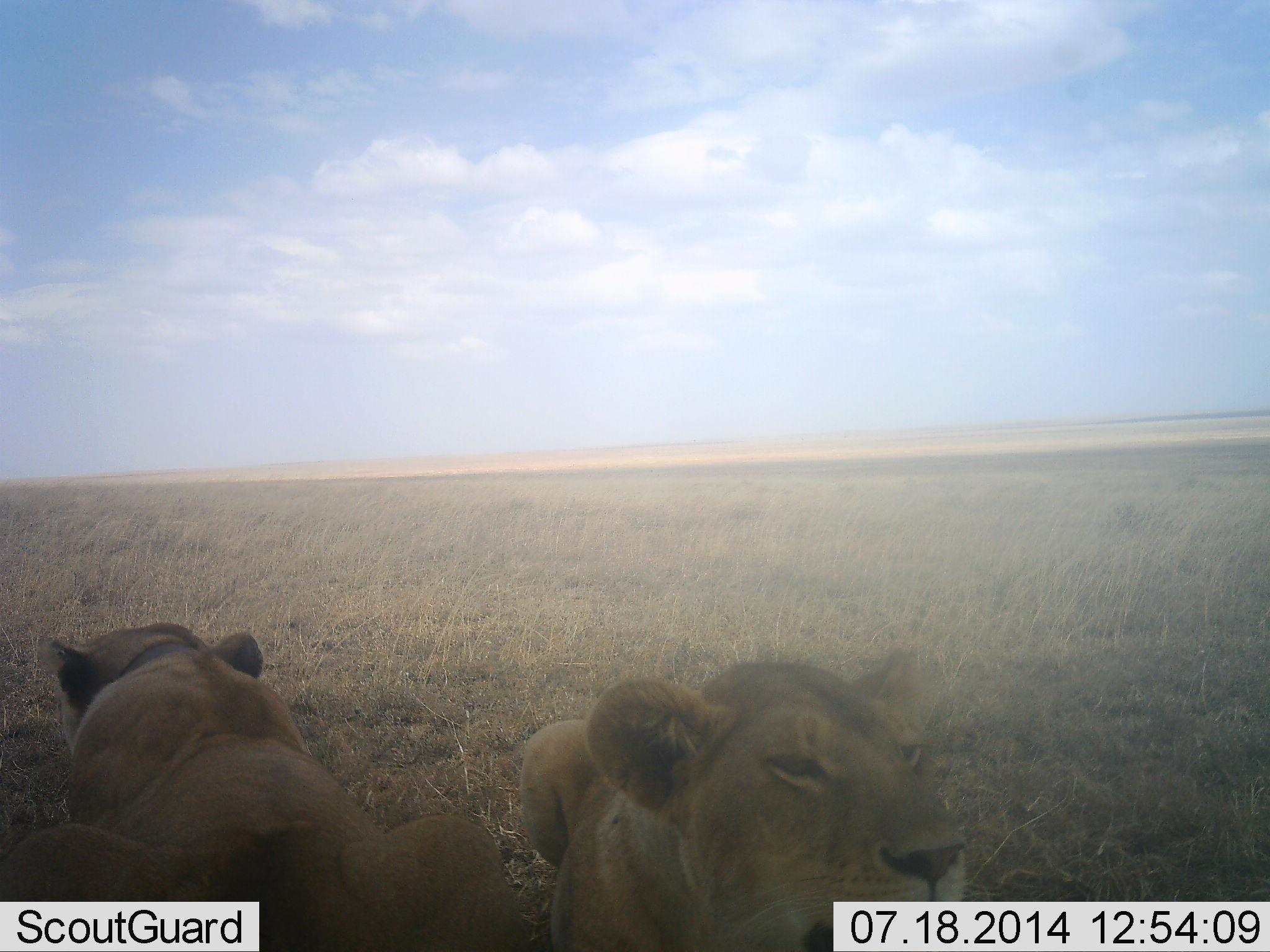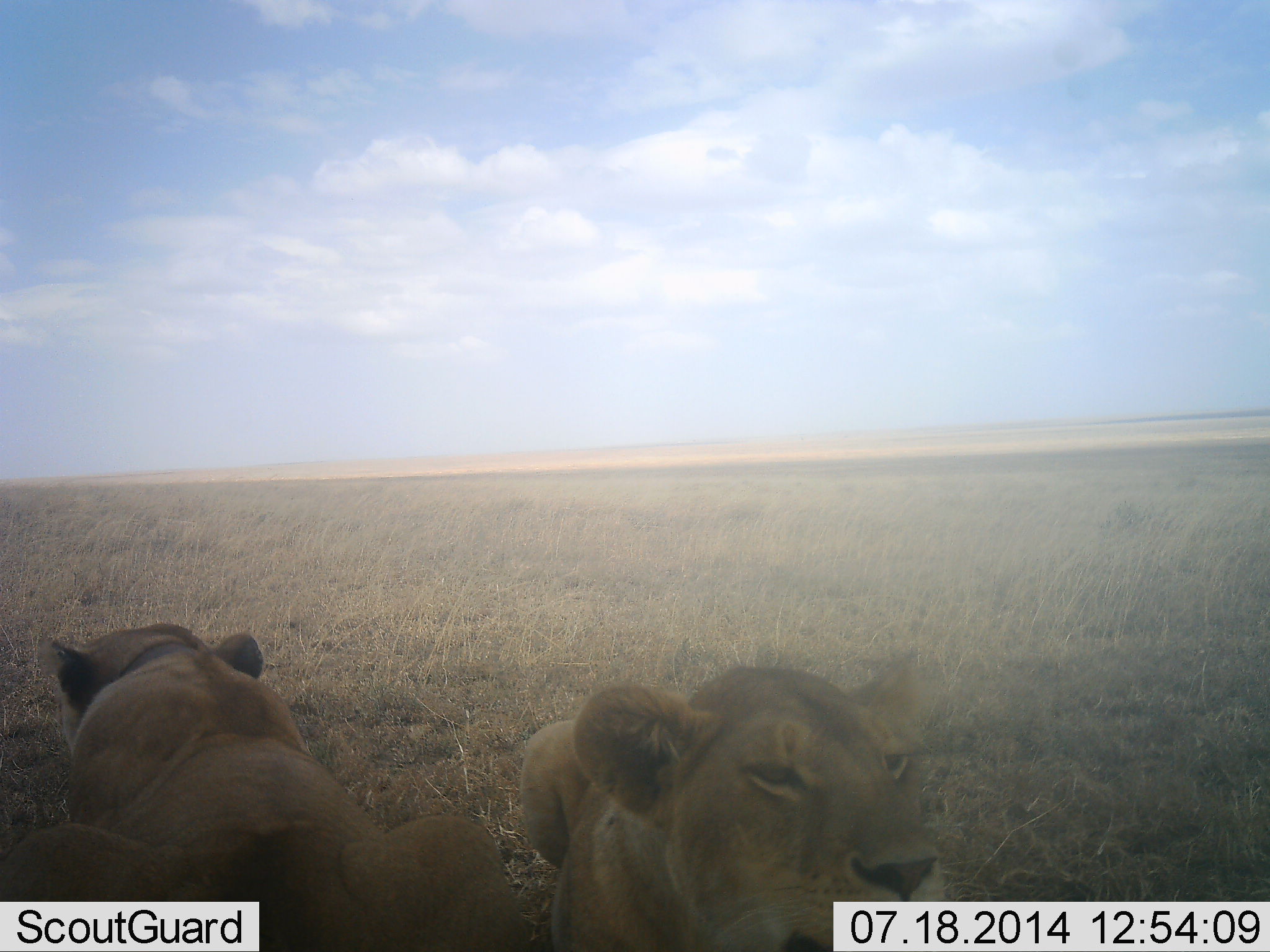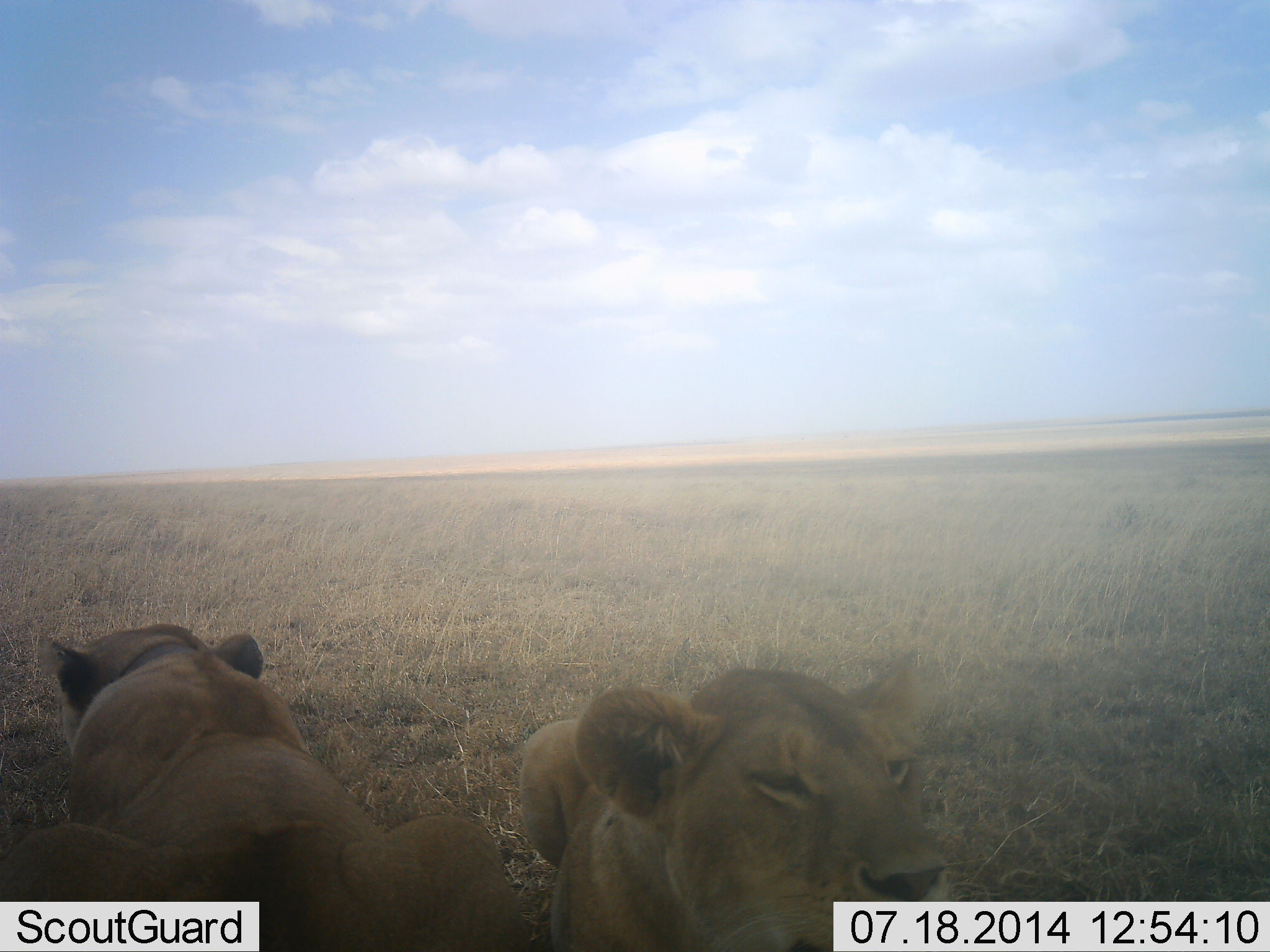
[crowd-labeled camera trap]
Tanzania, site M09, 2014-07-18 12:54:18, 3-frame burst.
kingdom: Animalia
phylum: Chordata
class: Mammalia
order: Carnivora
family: Felidae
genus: Panthera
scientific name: Panthera leo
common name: lion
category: lionfemale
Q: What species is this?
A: Lionfemale (lion) (Panthera leo).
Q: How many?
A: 2.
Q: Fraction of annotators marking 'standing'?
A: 0%.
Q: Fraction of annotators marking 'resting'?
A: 100%.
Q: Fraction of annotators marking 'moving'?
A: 0%.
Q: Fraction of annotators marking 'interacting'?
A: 0%.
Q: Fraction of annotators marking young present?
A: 0%.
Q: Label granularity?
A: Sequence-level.